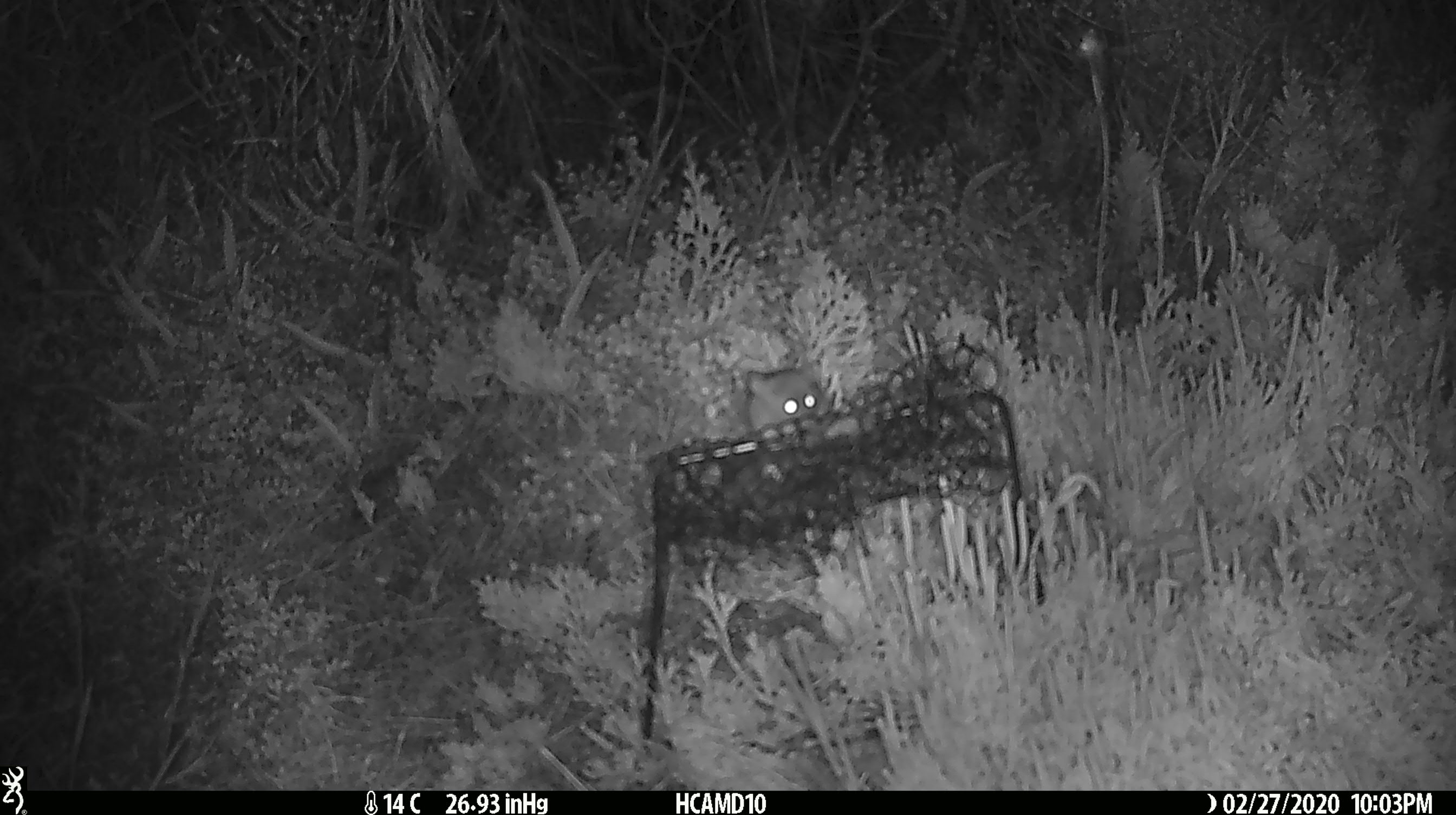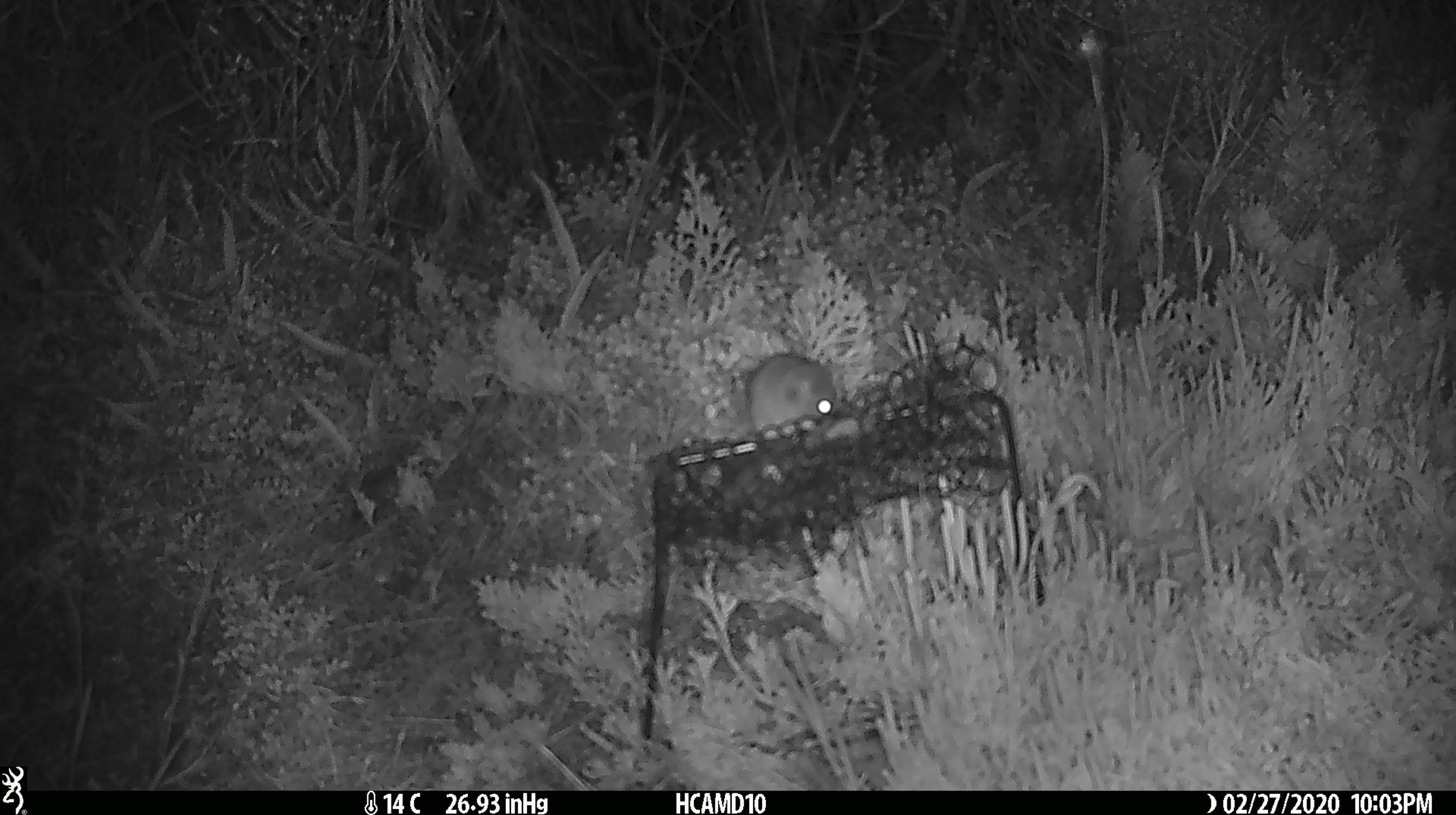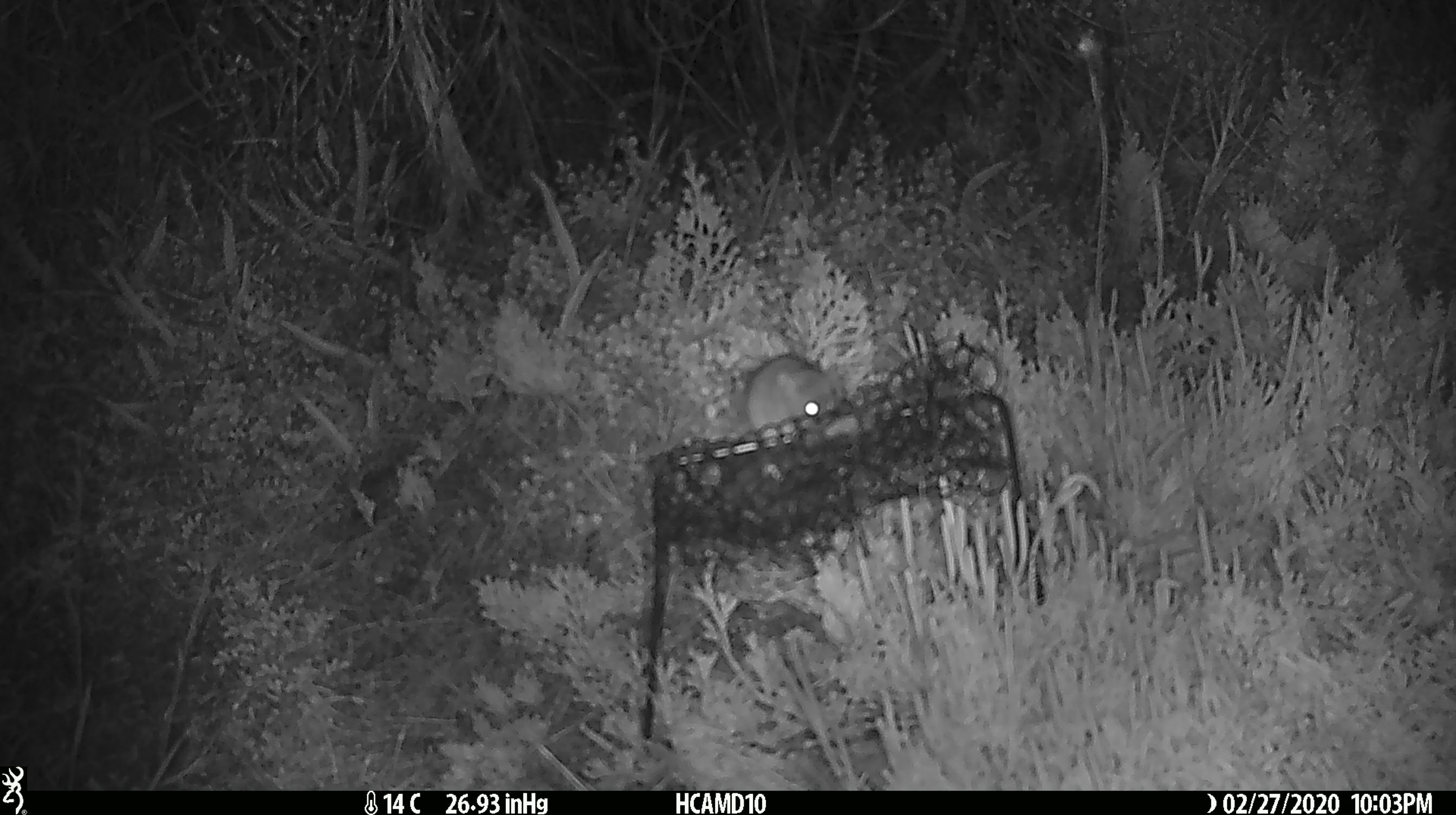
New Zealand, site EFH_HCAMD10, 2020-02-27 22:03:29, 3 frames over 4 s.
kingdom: Animalia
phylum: Chordata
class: Mammalia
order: Rodentia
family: Muridae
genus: Mus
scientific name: Mus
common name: mouse